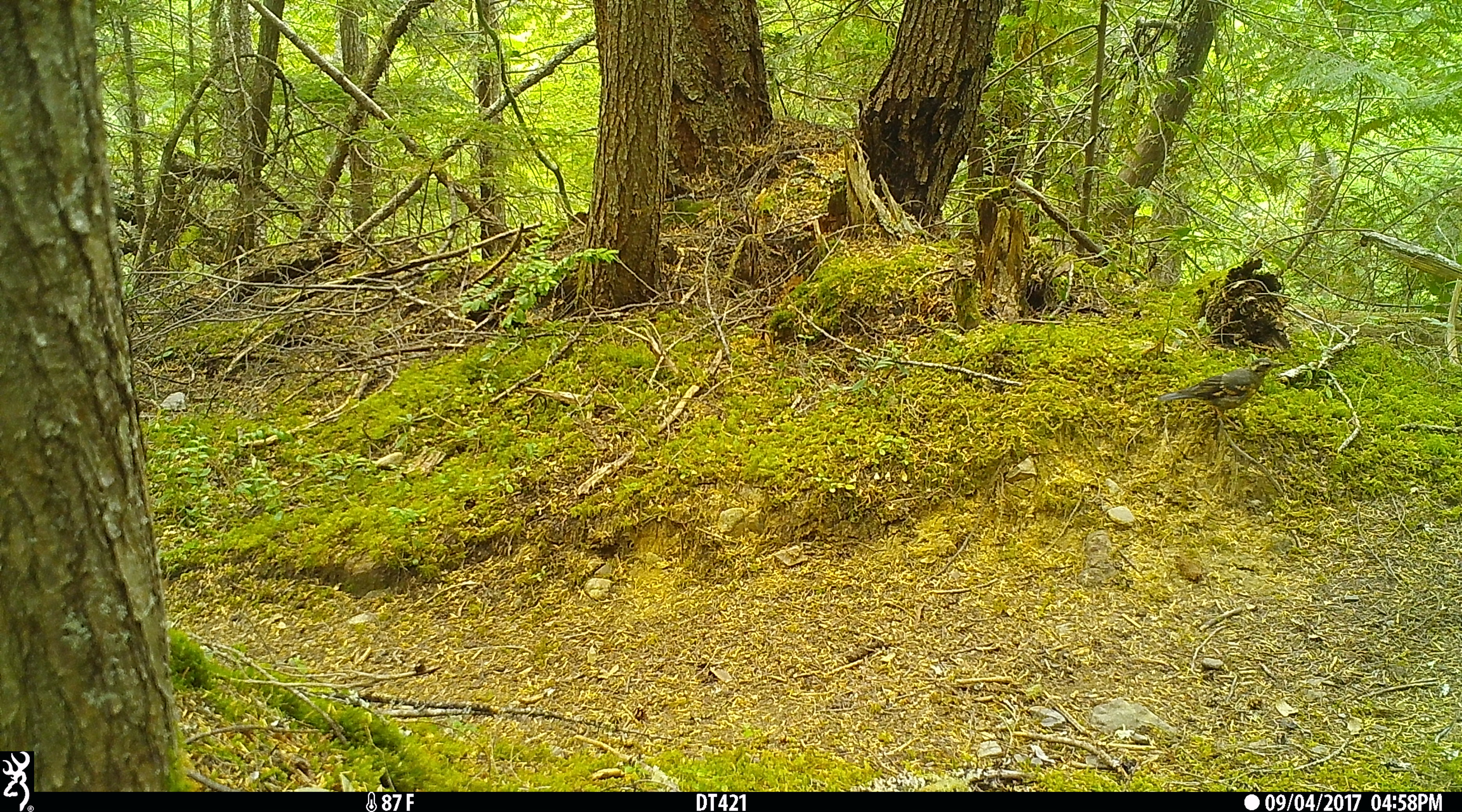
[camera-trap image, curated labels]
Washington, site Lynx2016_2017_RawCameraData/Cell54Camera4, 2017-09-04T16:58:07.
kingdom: Animalia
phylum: Chordata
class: Aves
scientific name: Aves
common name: birds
Aves (birds). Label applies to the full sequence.